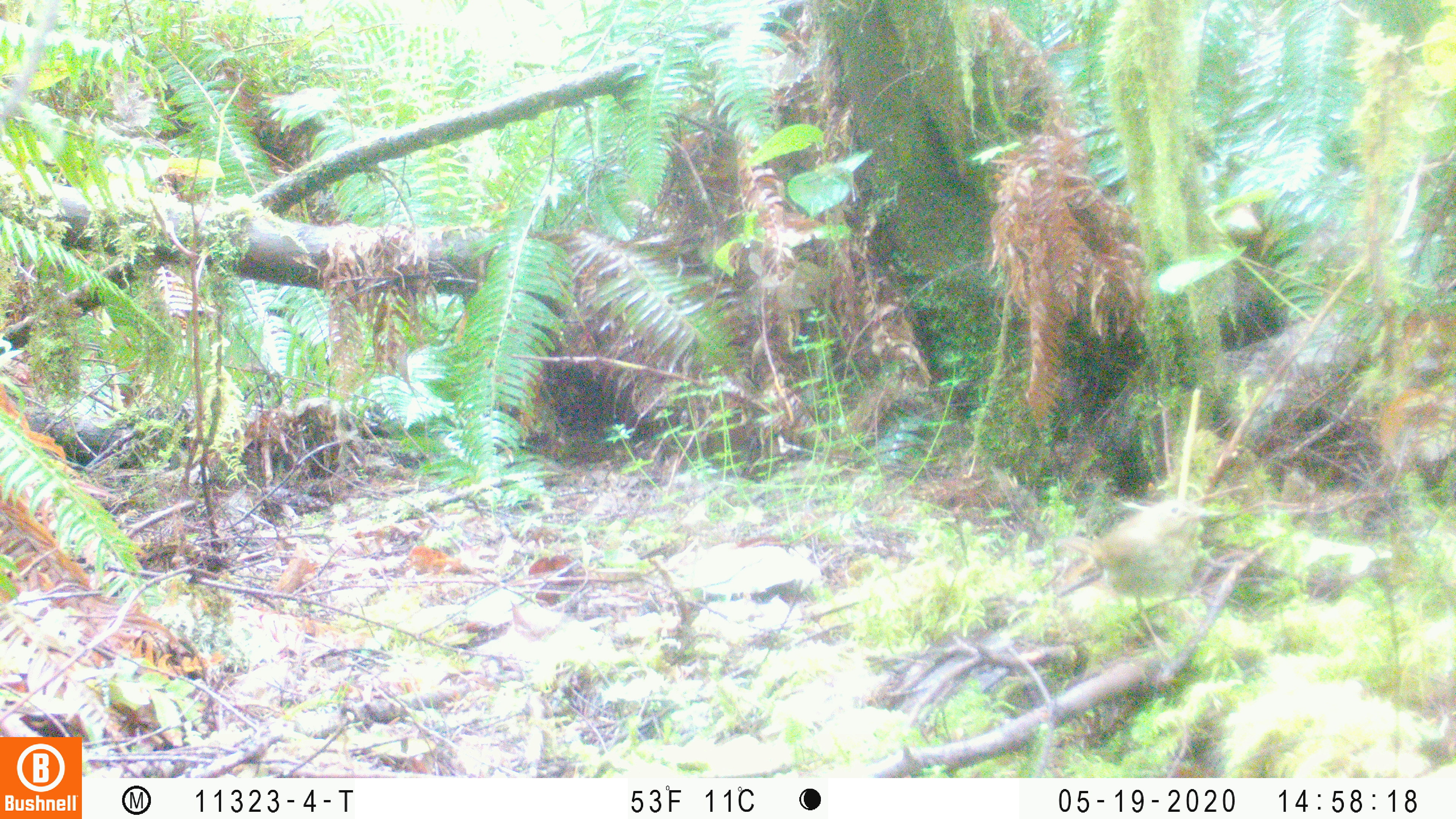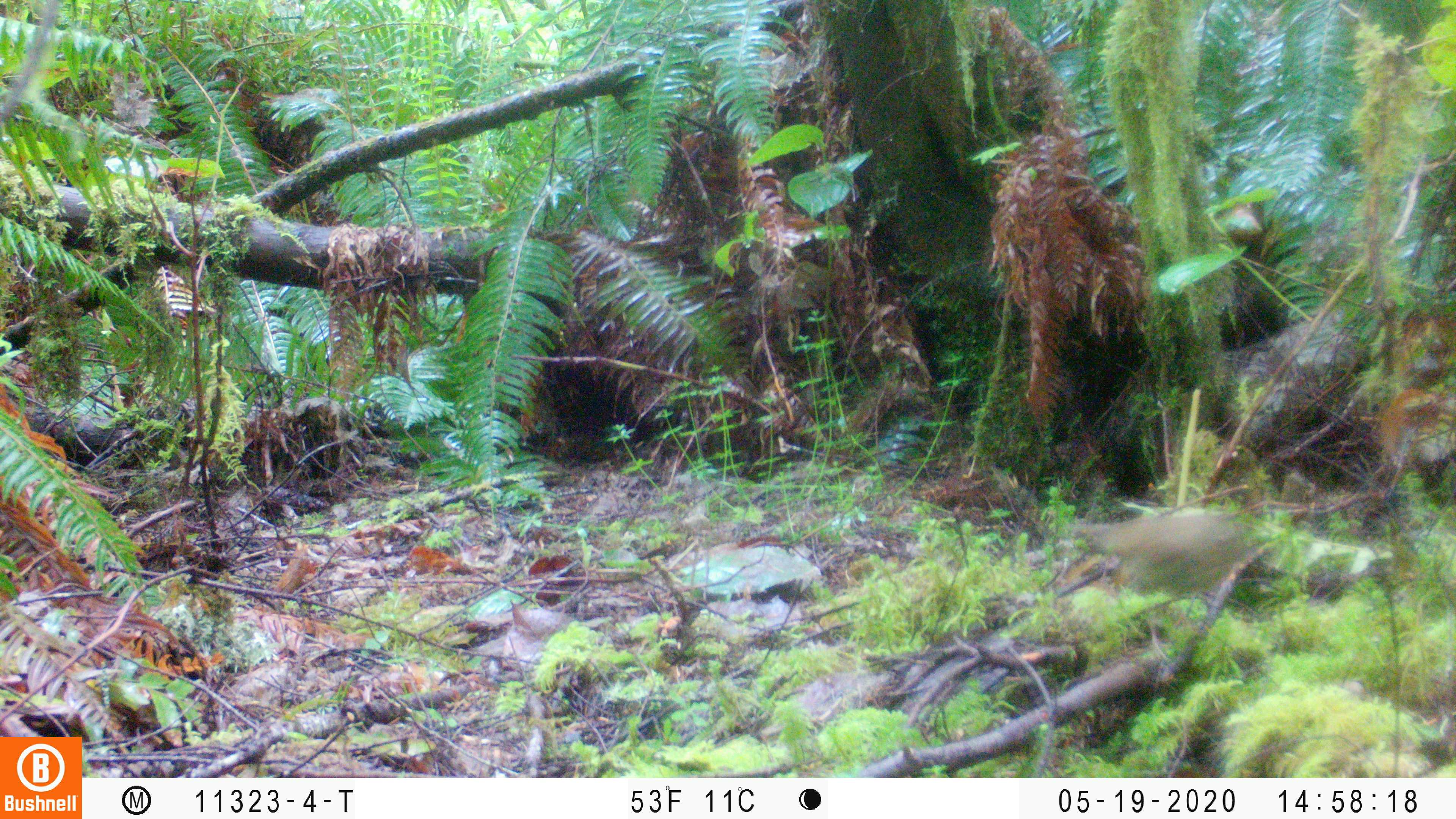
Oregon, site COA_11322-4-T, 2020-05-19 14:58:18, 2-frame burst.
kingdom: Animalia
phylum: Chordata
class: Aves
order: Passeriformes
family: Turdidae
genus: Catharus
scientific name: Catharus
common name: brown thrushes and nightingale-thrushes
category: catharus species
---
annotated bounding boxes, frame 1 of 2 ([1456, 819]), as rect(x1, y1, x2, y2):
catharus species: rect(1057, 490, 1232, 674)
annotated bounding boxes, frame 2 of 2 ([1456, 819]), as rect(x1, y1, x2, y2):
catharus species: rect(1068, 495, 1273, 681)